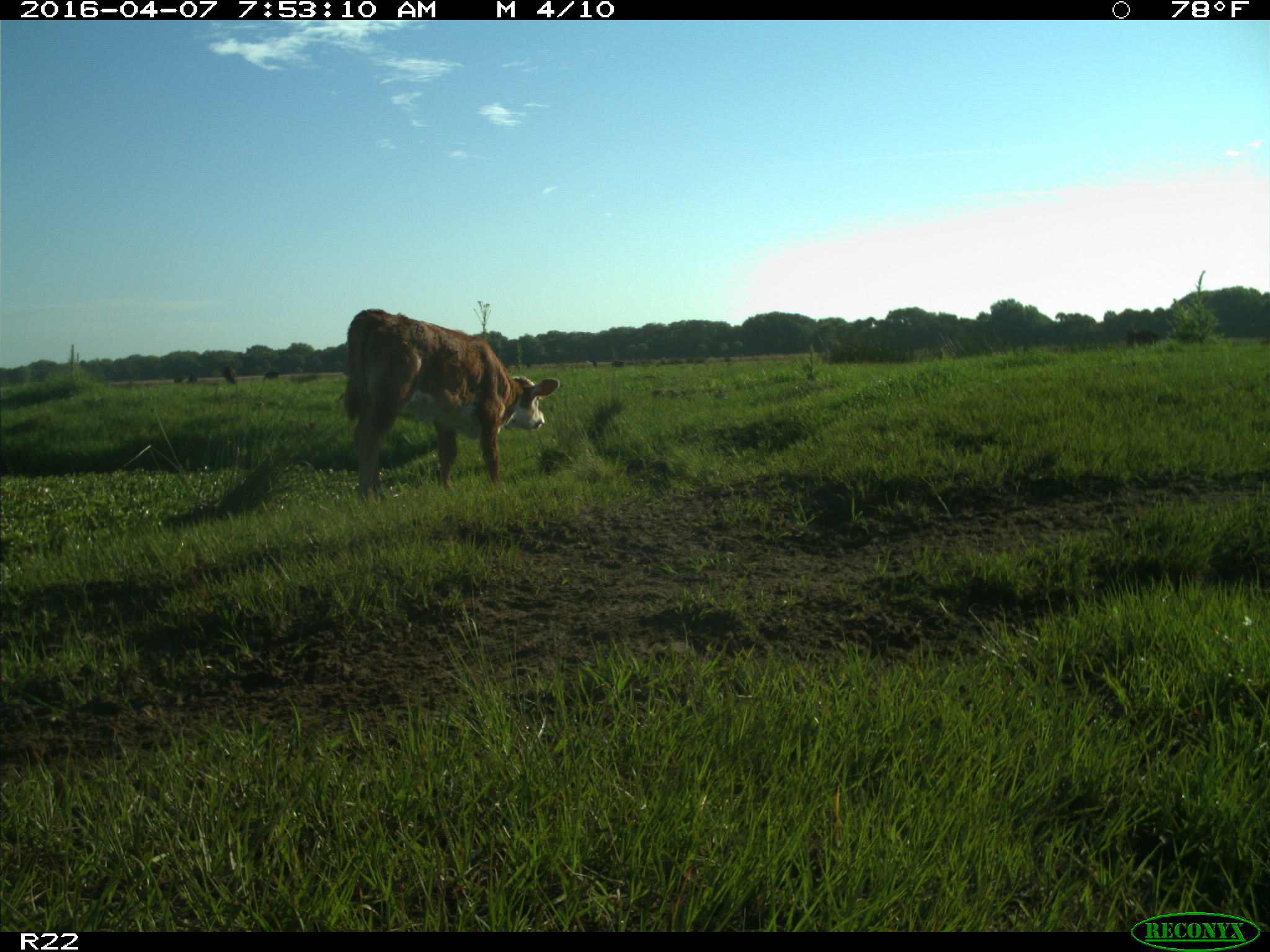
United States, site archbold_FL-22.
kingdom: Animalia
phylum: Chordata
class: Mammalia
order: Artiodactyla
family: Bovidae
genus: Bos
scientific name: Bos taurus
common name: domestic cow